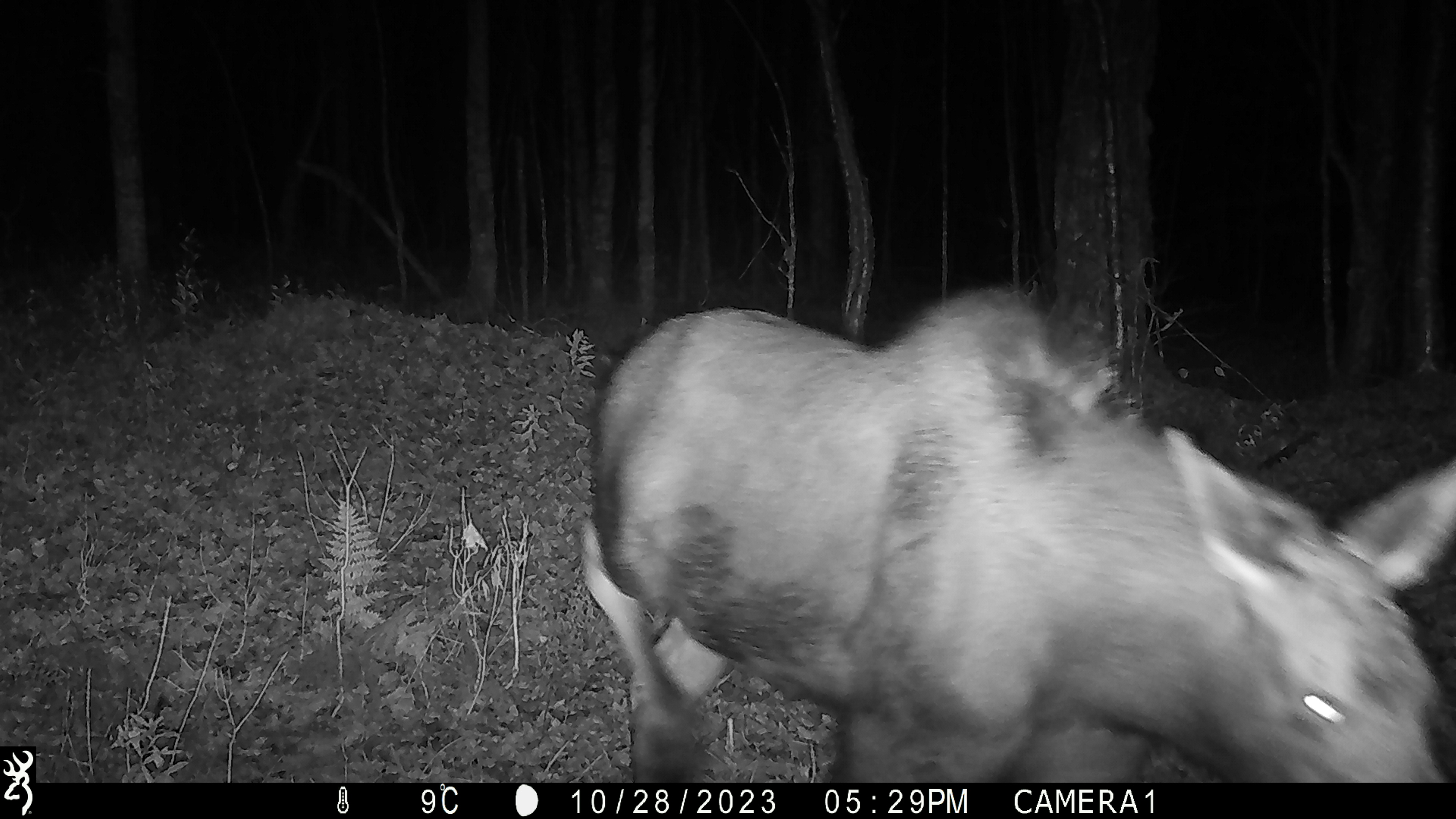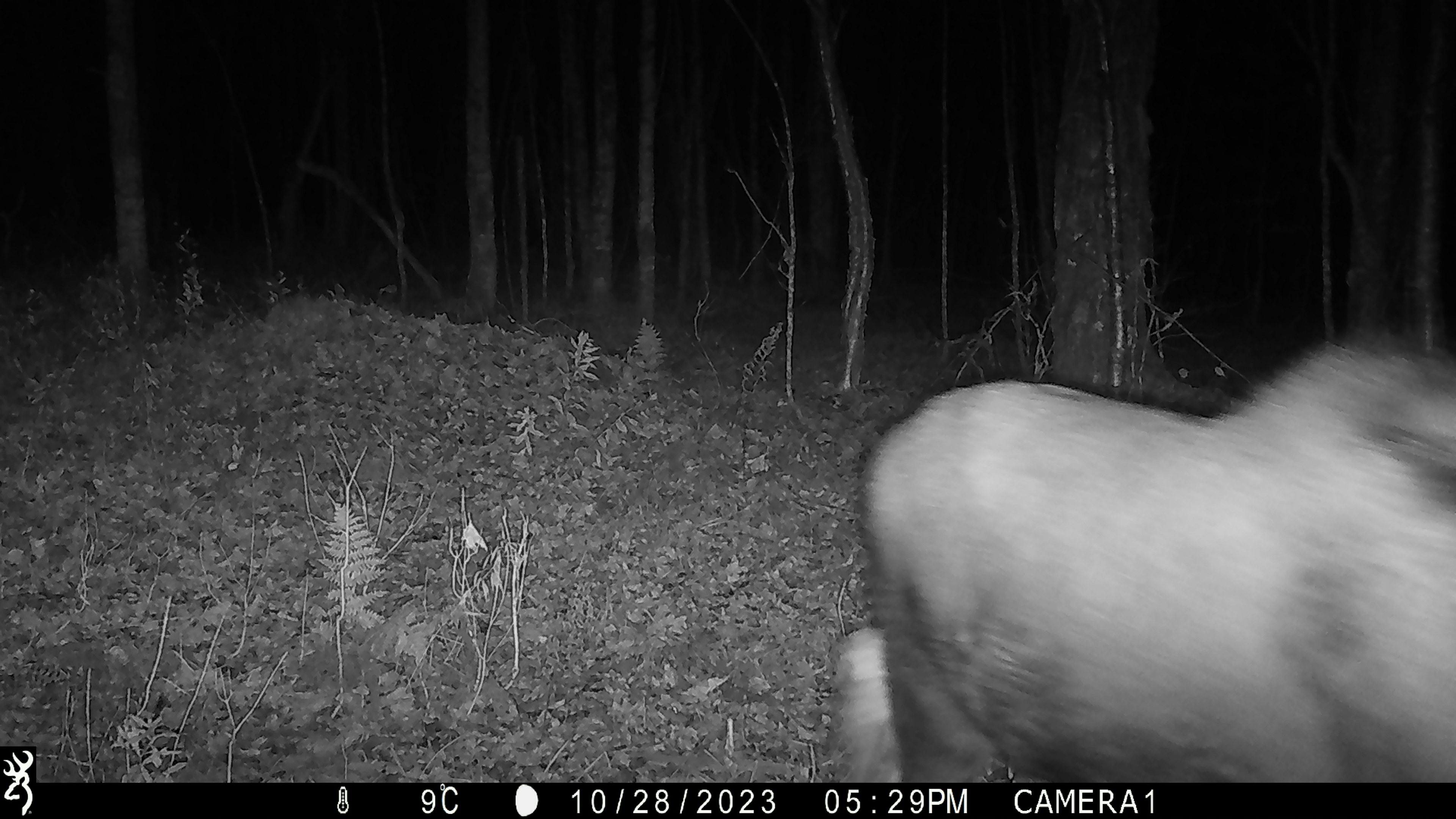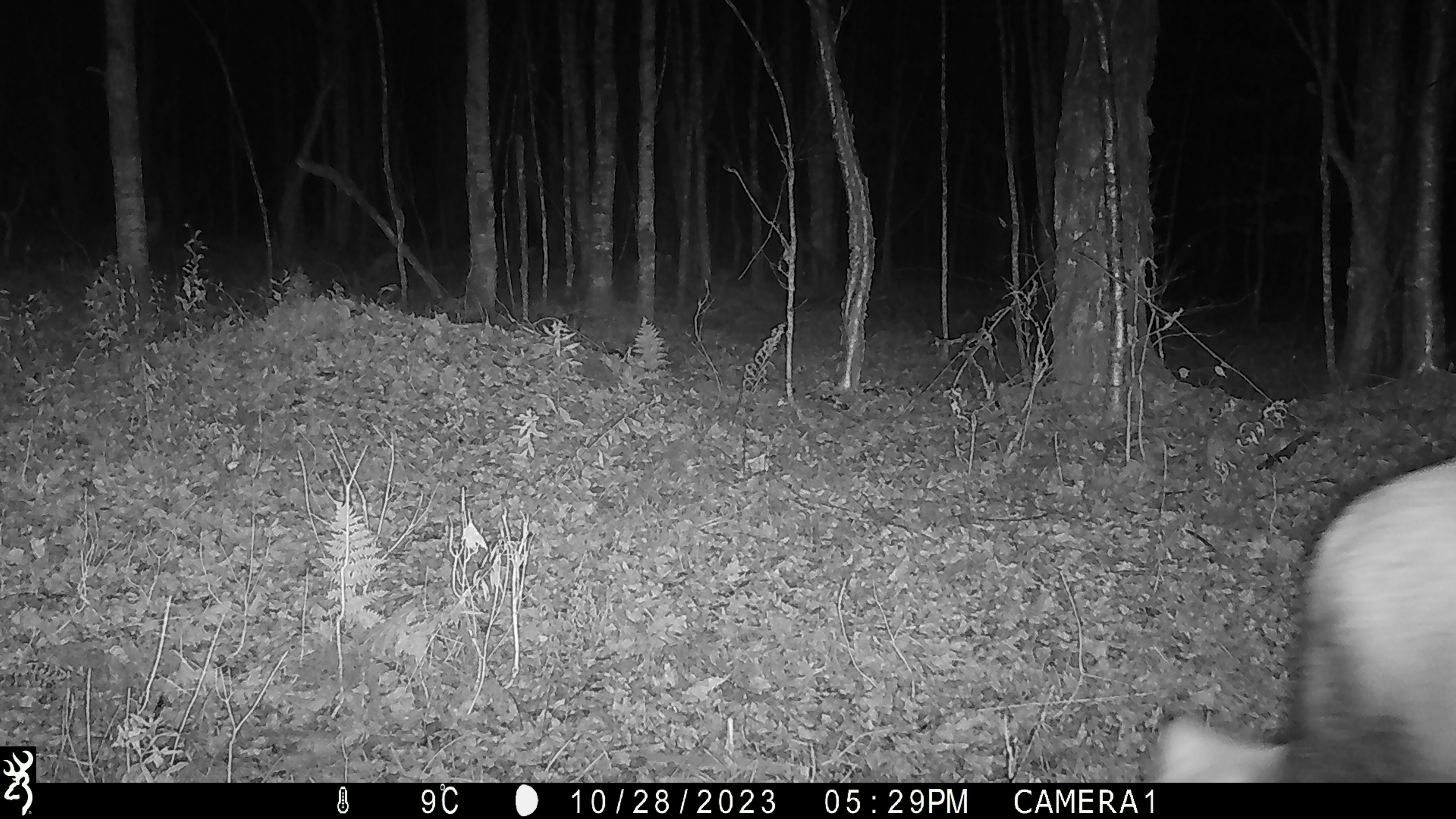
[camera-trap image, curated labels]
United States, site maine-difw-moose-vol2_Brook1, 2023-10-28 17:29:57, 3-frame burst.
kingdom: Animalia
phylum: Chordata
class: Mammalia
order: Artiodactyla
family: Cervidae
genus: Alces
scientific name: Alces alces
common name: moose